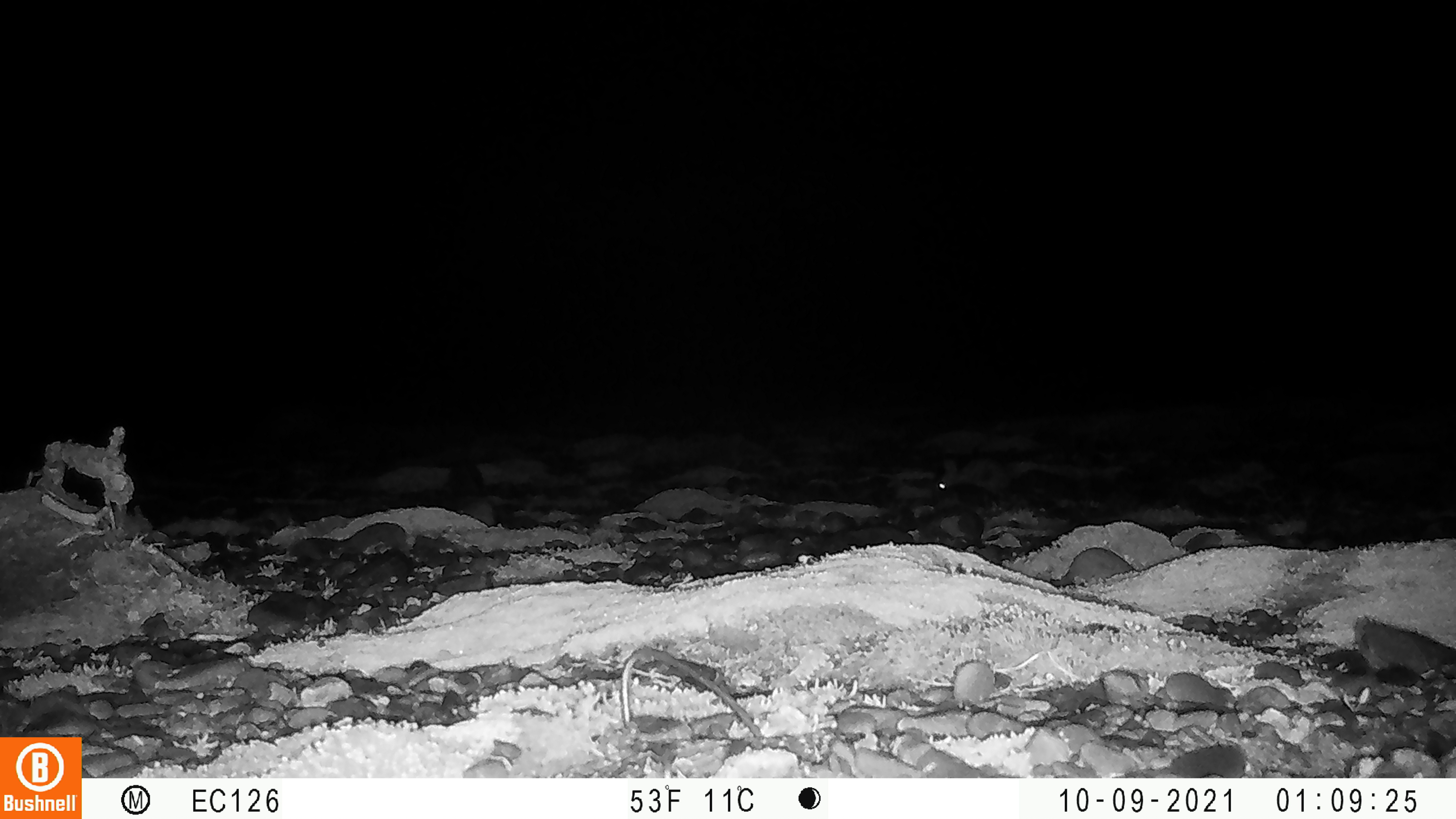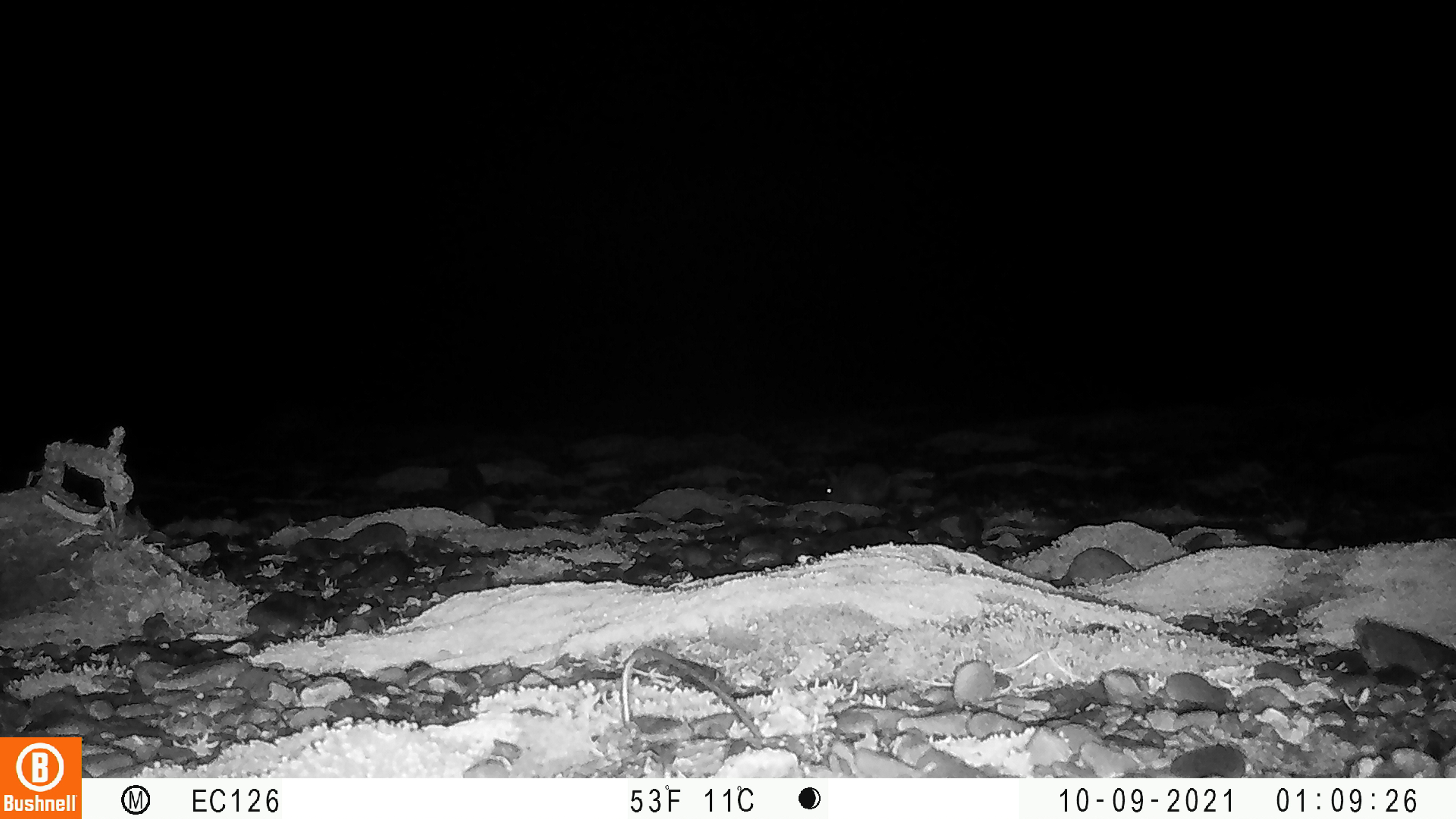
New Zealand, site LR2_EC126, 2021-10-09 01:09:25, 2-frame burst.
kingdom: Animalia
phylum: Chordata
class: Mammalia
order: Lagomorpha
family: Leporidae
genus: Oryctolagus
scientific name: Oryctolagus cuniculus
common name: european rabbit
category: rabbit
Rabbit (european rabbit) (Oryctolagus cuniculus).